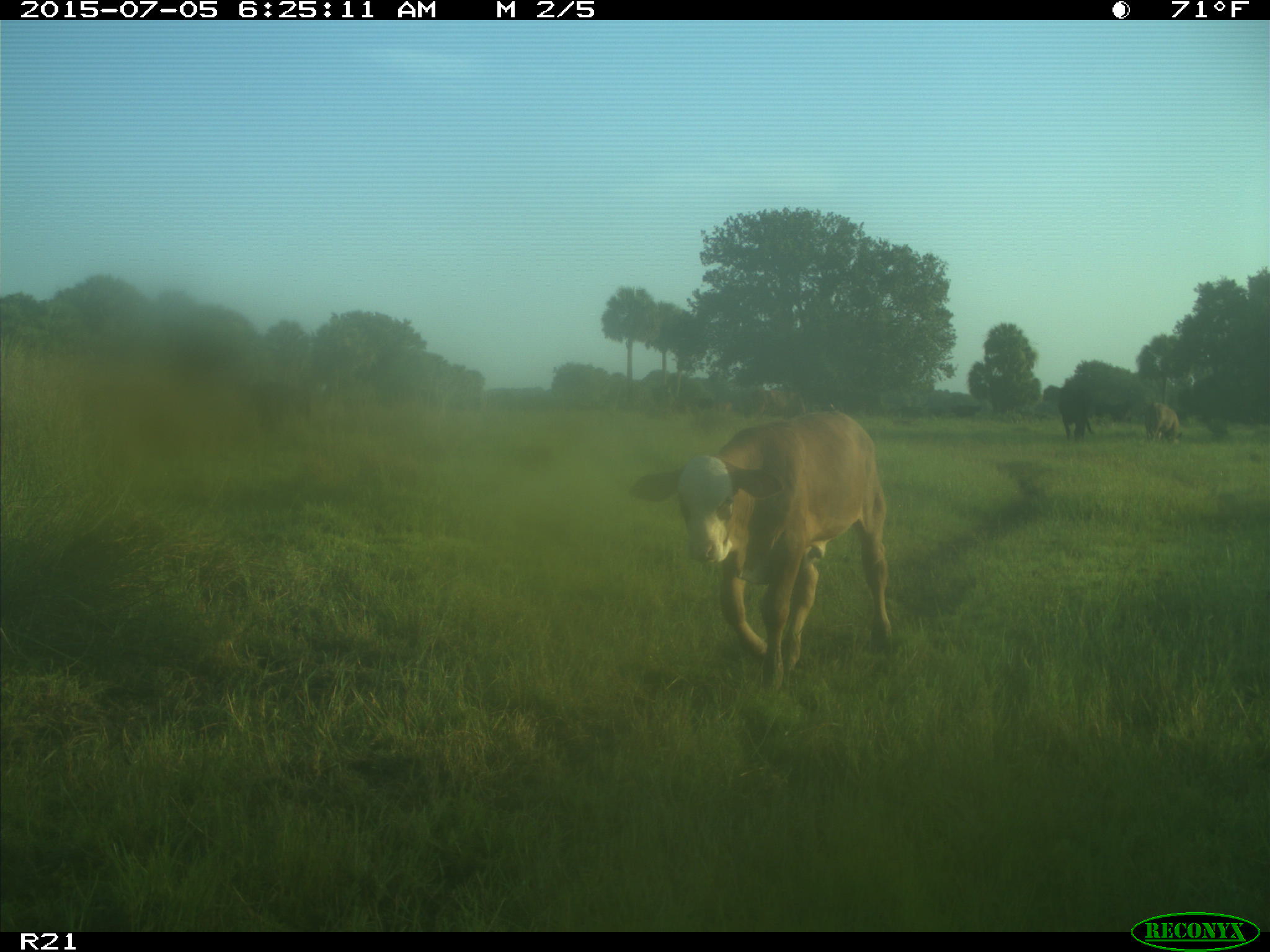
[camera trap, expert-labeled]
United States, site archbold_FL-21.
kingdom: Animalia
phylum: Chordata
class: Mammalia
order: Artiodactyla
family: Bovidae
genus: Bos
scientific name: Bos taurus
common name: domestic cow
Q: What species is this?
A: Bos taurus (domestic cow).